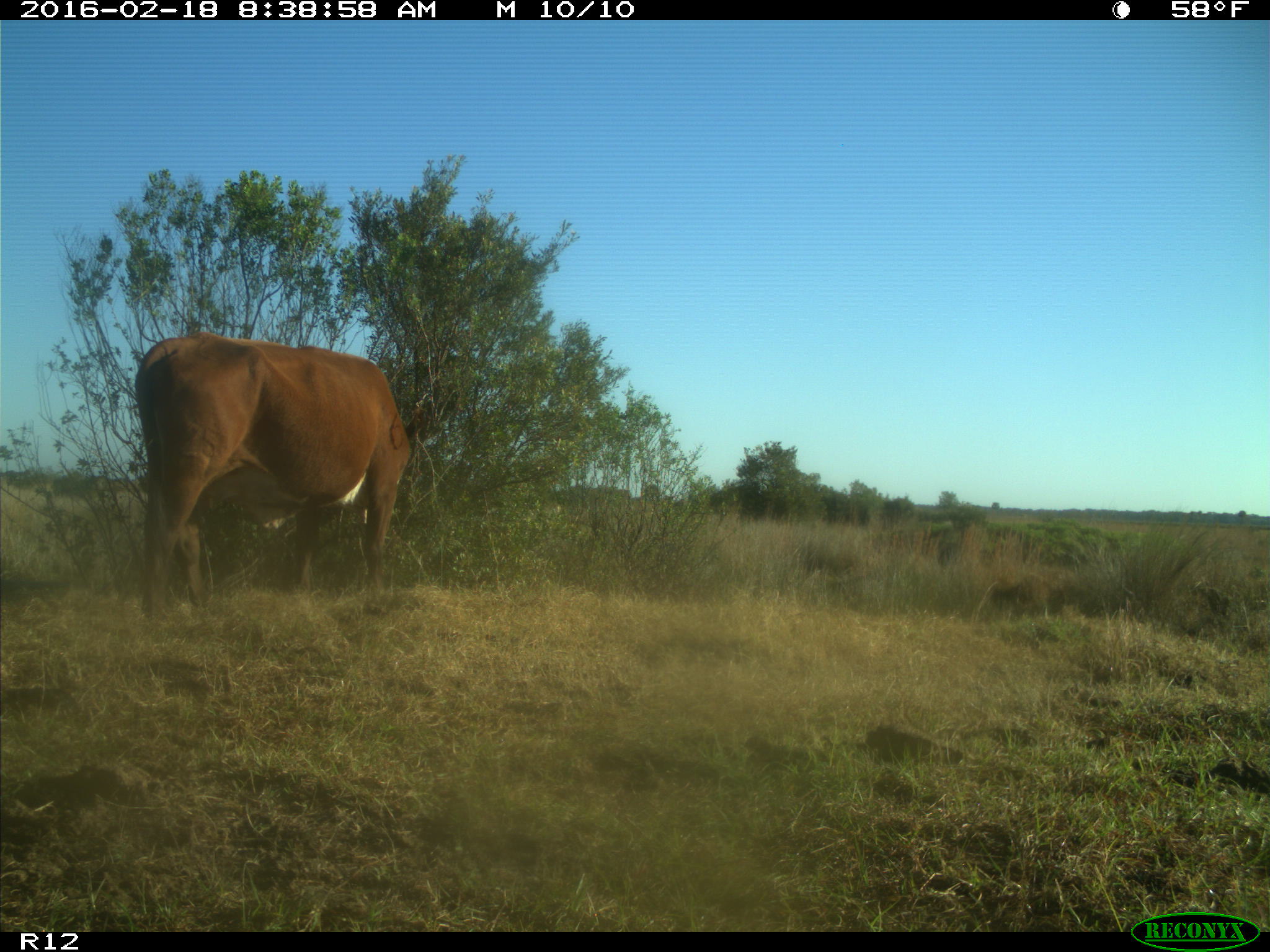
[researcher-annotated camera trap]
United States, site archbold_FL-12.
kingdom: Animalia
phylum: Chordata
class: Mammalia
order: Artiodactyla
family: Bovidae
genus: Bos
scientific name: Bos taurus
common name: domestic cow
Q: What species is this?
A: Bos taurus (domestic cow).